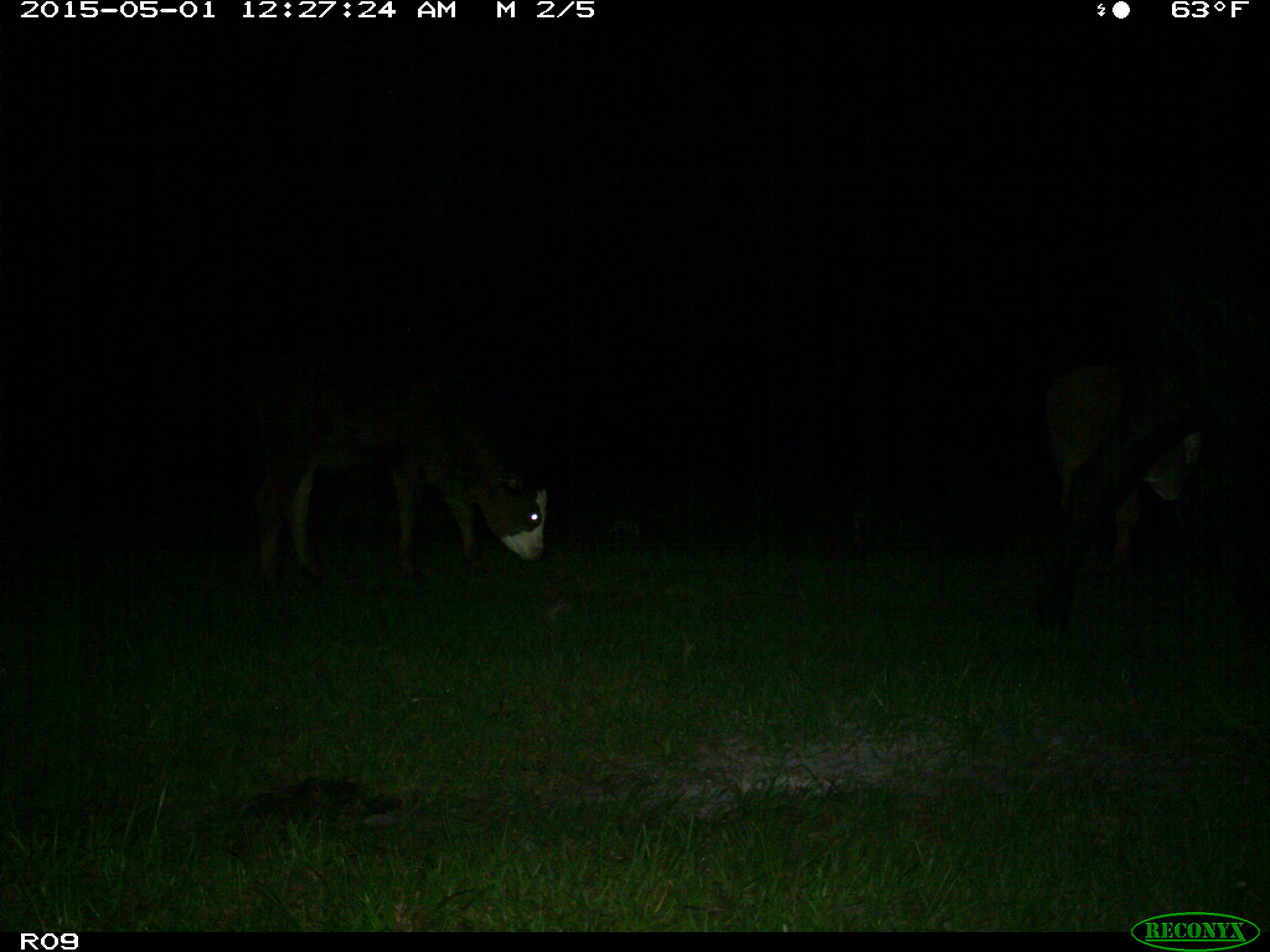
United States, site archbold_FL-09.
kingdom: Animalia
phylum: Chordata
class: Mammalia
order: Artiodactyla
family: Bovidae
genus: Bos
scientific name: Bos taurus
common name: domestic cow